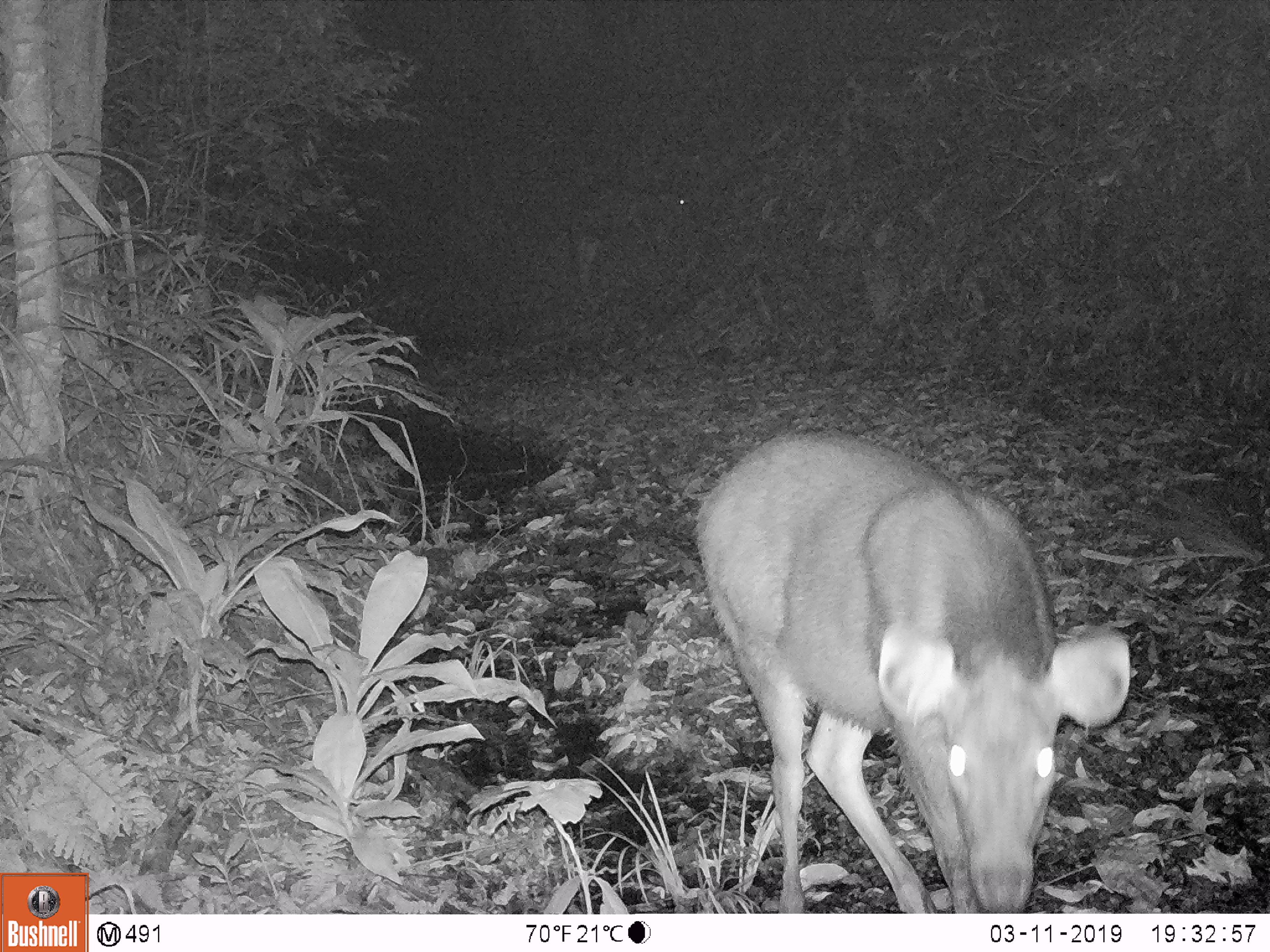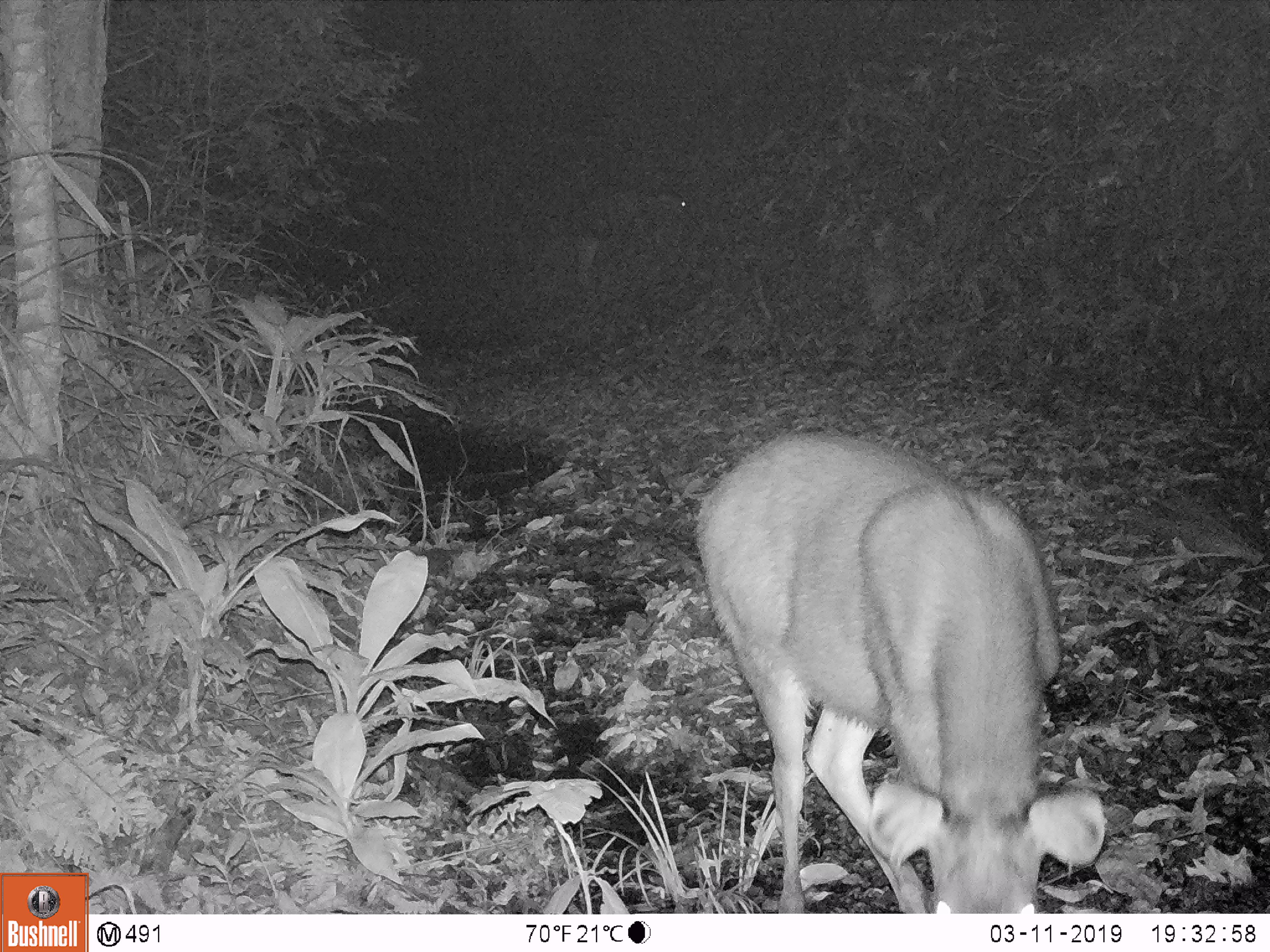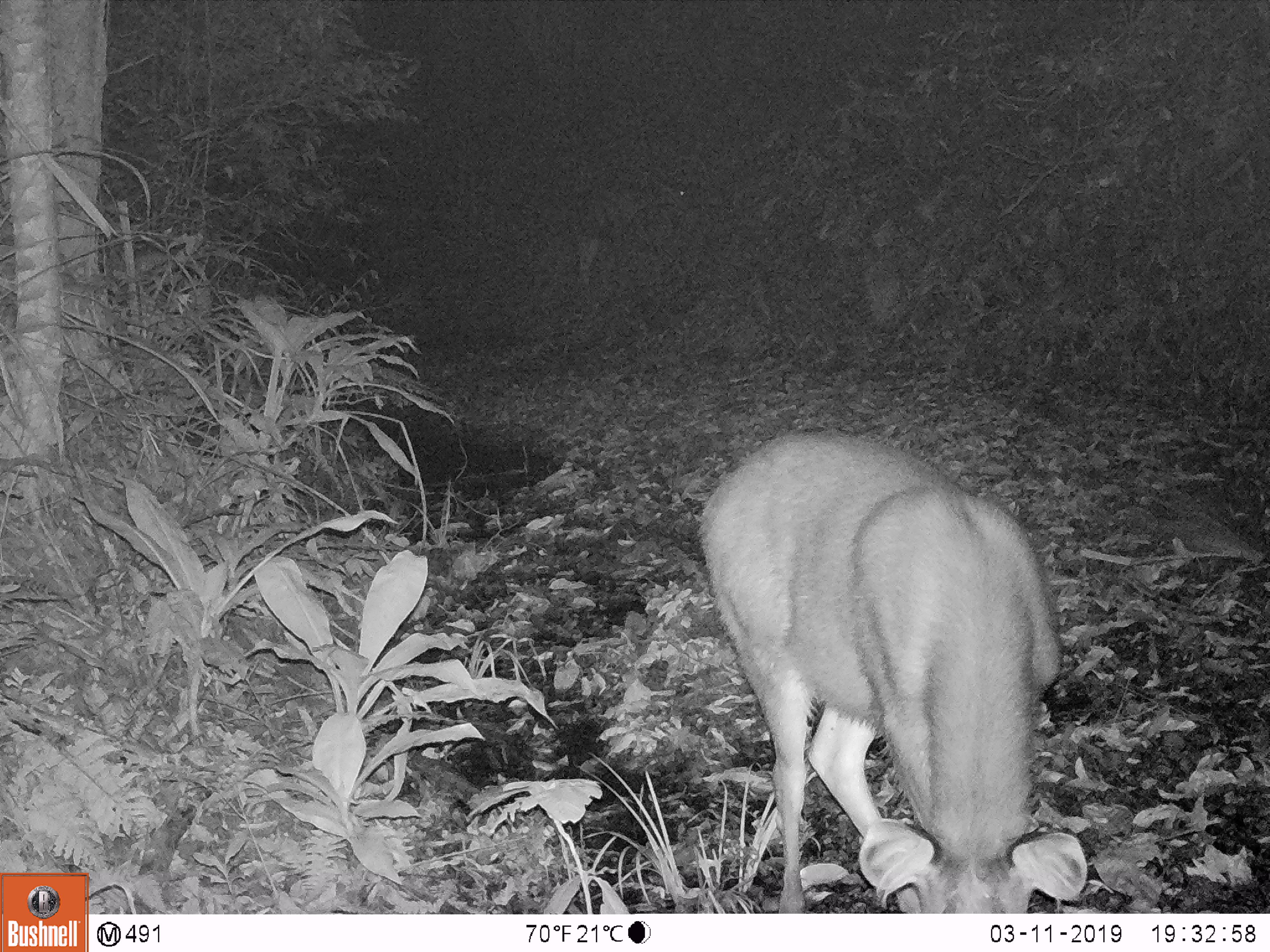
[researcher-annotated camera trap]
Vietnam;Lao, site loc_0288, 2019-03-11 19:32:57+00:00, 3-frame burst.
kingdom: Animalia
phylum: Chordata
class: Mammalia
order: Artiodactyla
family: Cervidae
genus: Rusa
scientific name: Rusa unicolor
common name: sambar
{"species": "sambar (Rusa unicolor)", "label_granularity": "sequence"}